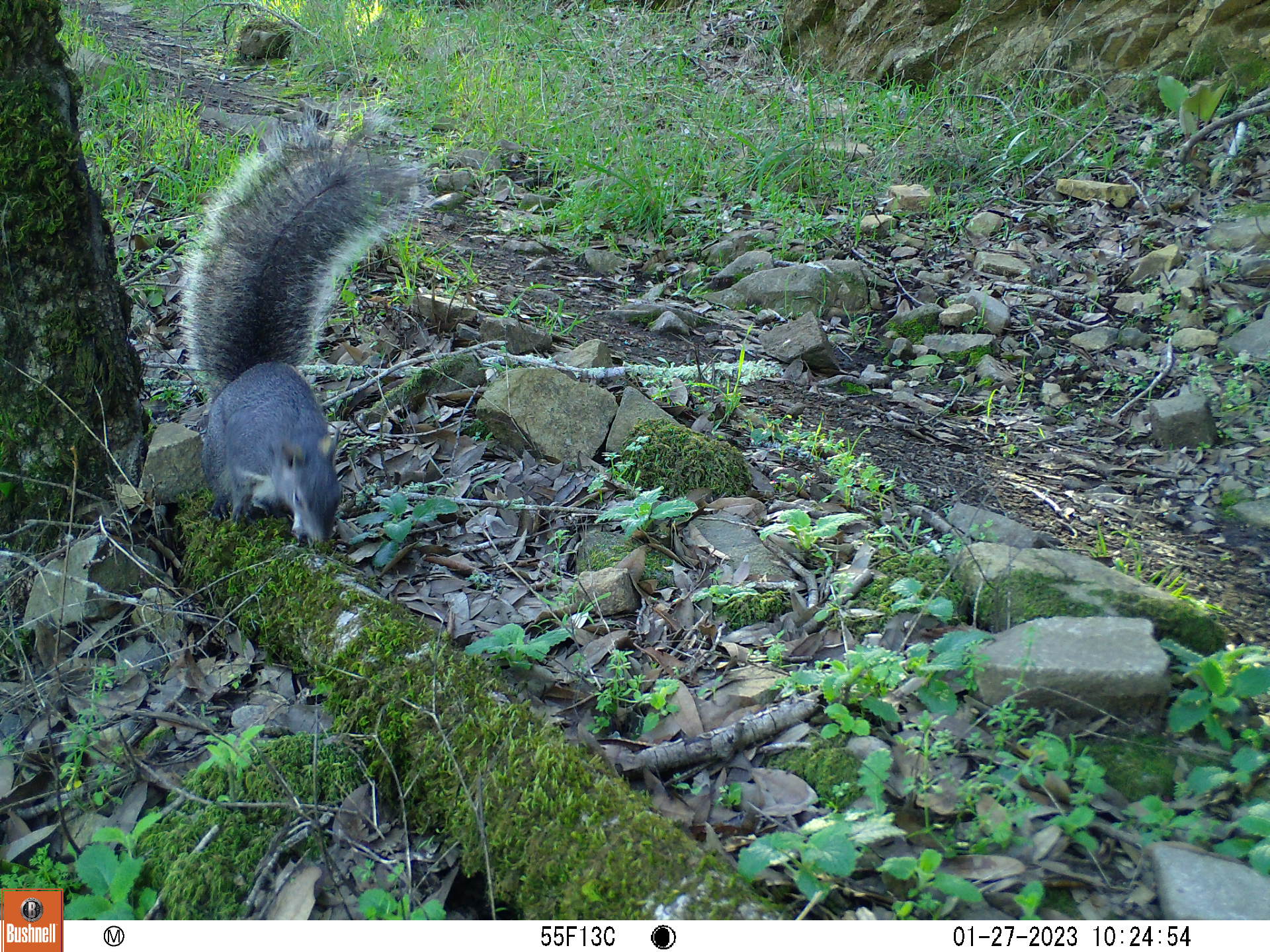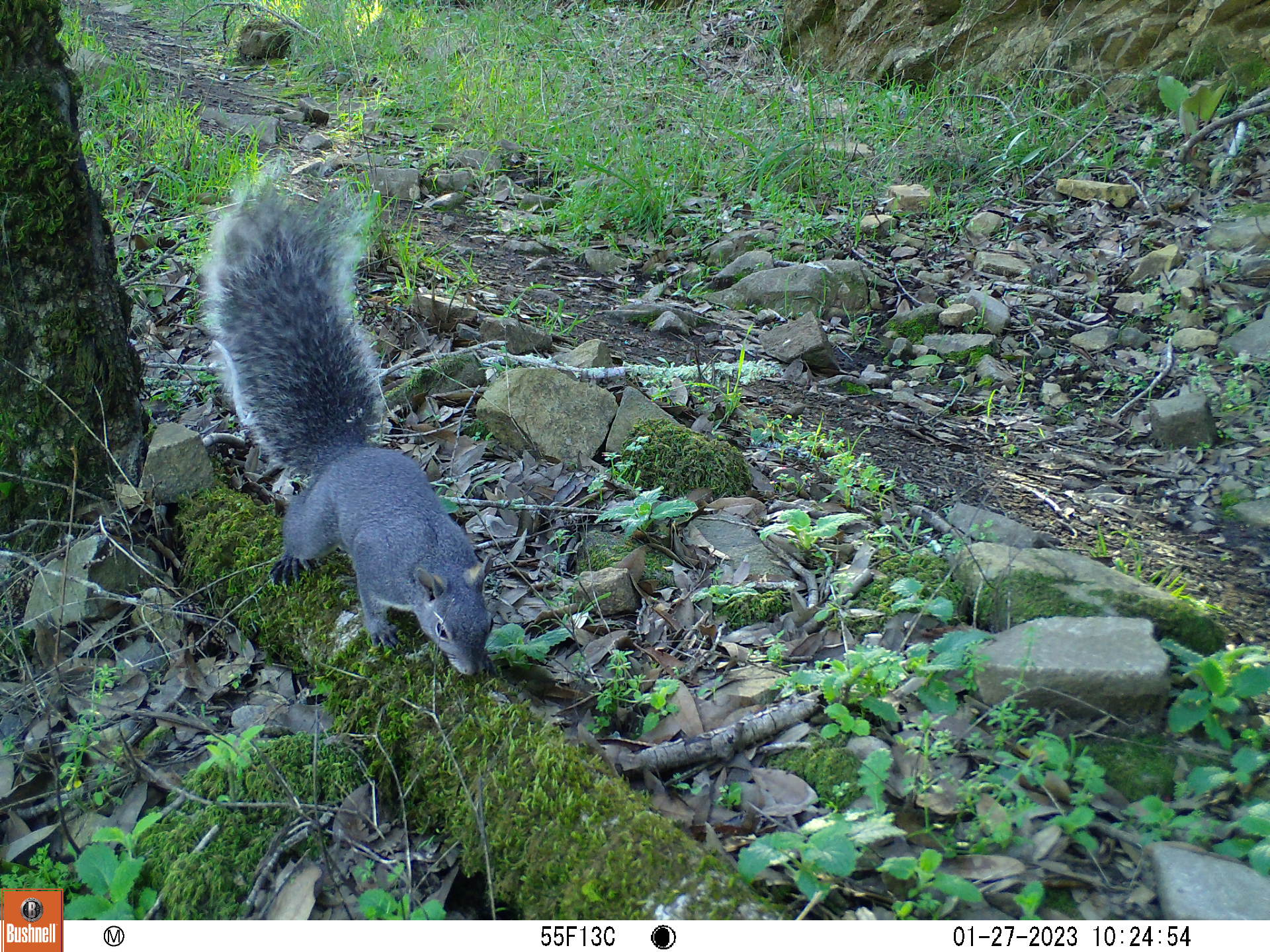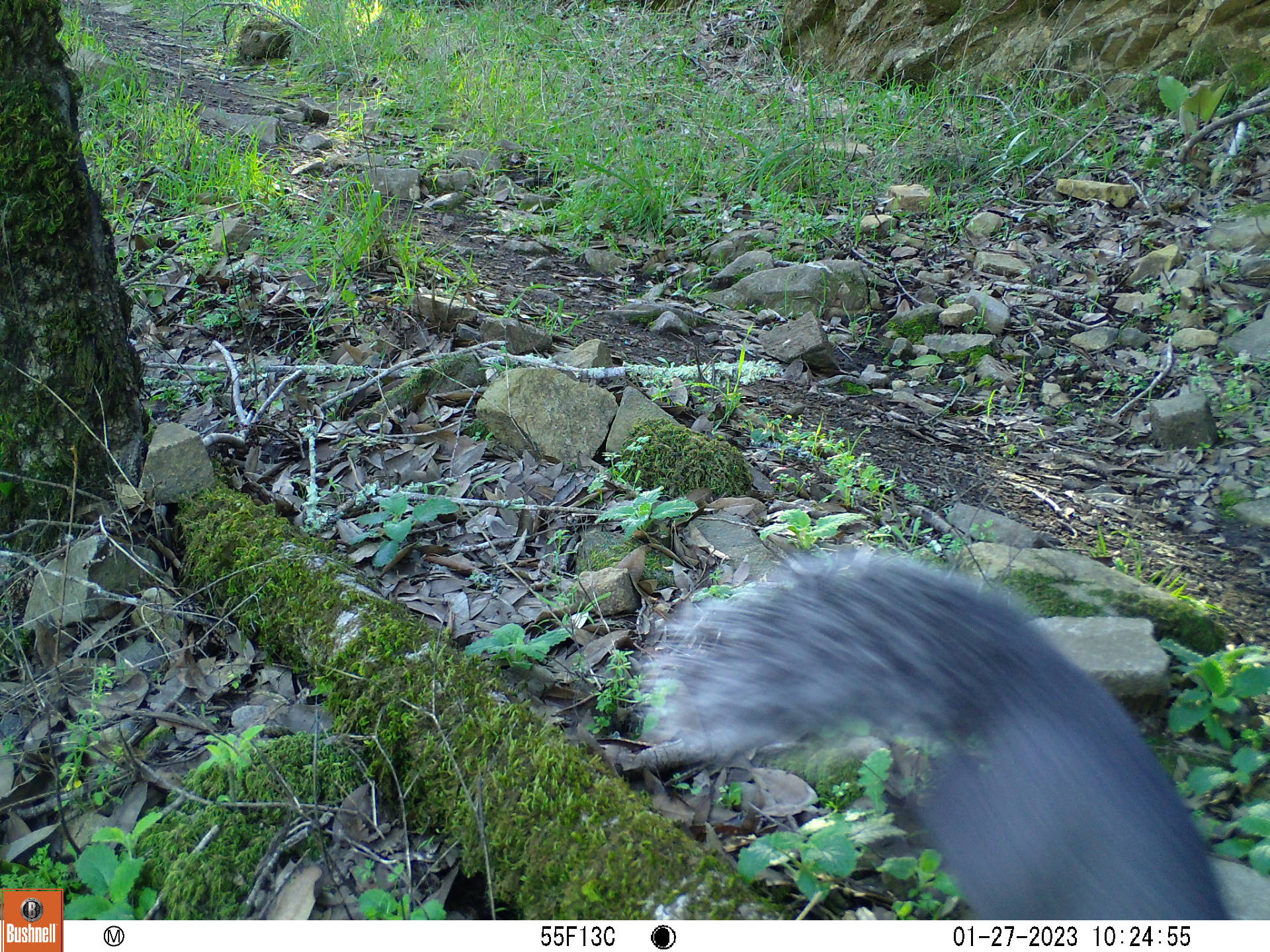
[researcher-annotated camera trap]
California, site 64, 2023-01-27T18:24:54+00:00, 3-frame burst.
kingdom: Animalia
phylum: Chordata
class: Mammalia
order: Rodentia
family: Sciuridae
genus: Sciurus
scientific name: Sciurus griseus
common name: western gray squirrel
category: western grey squirrel